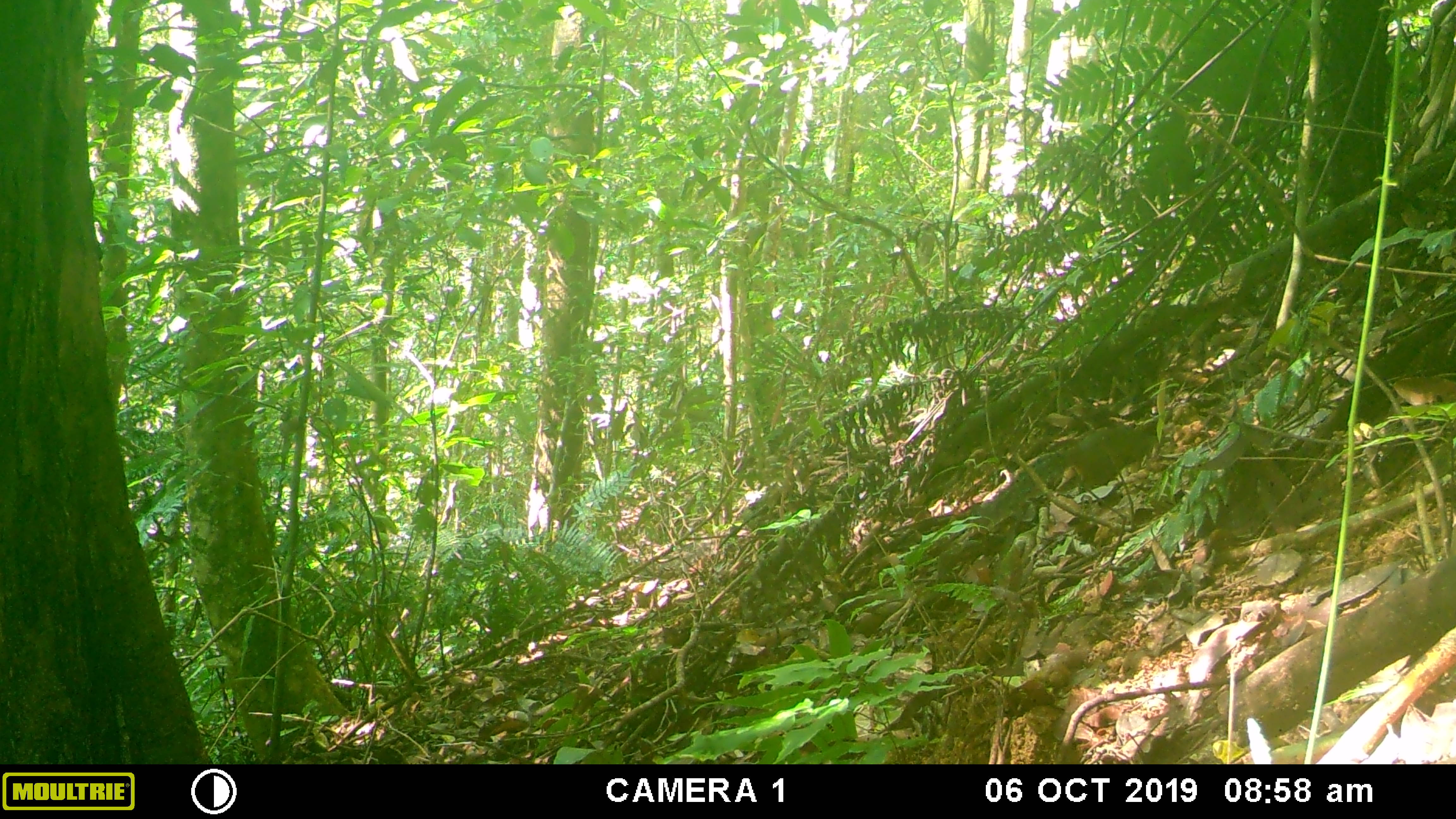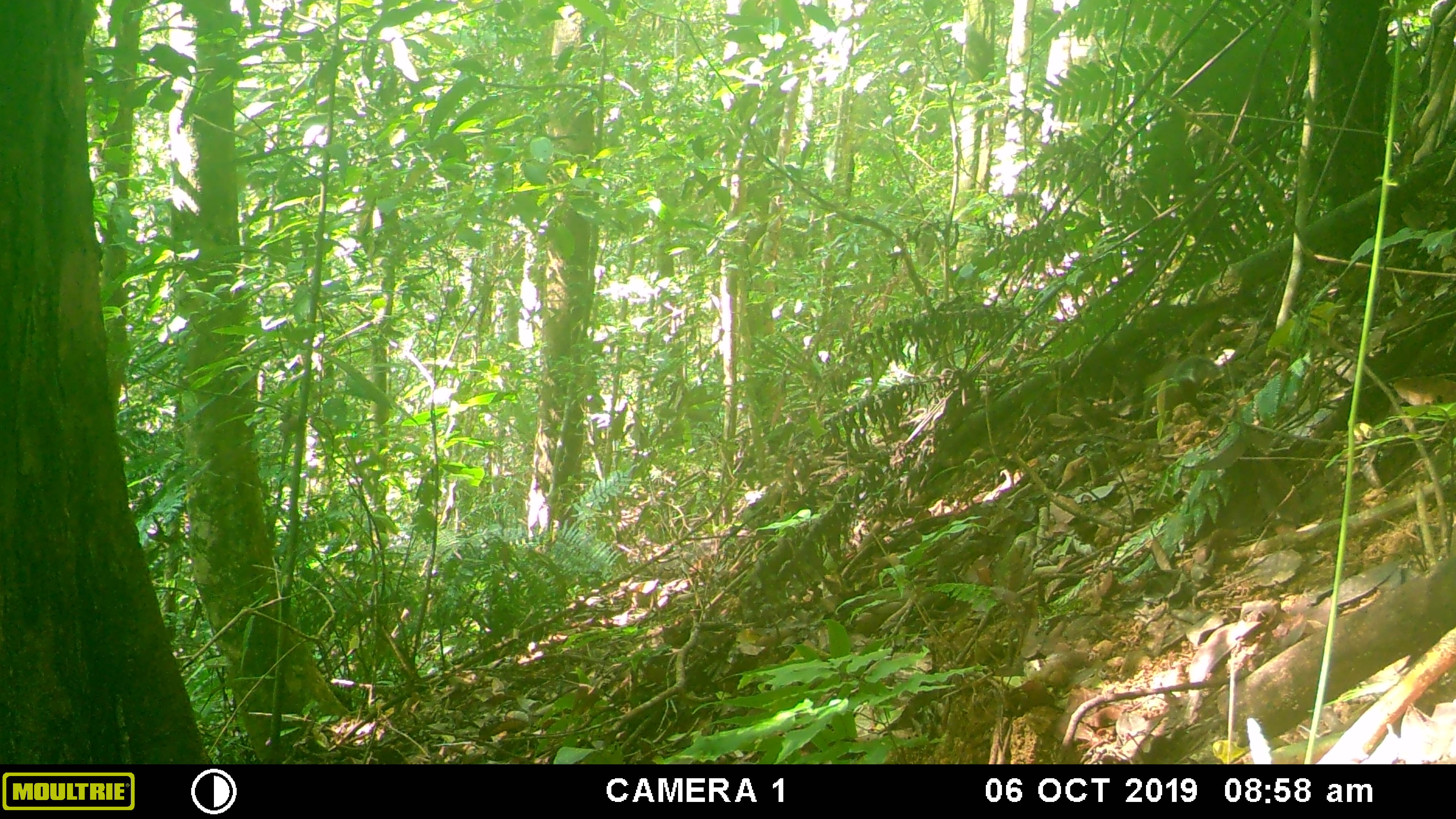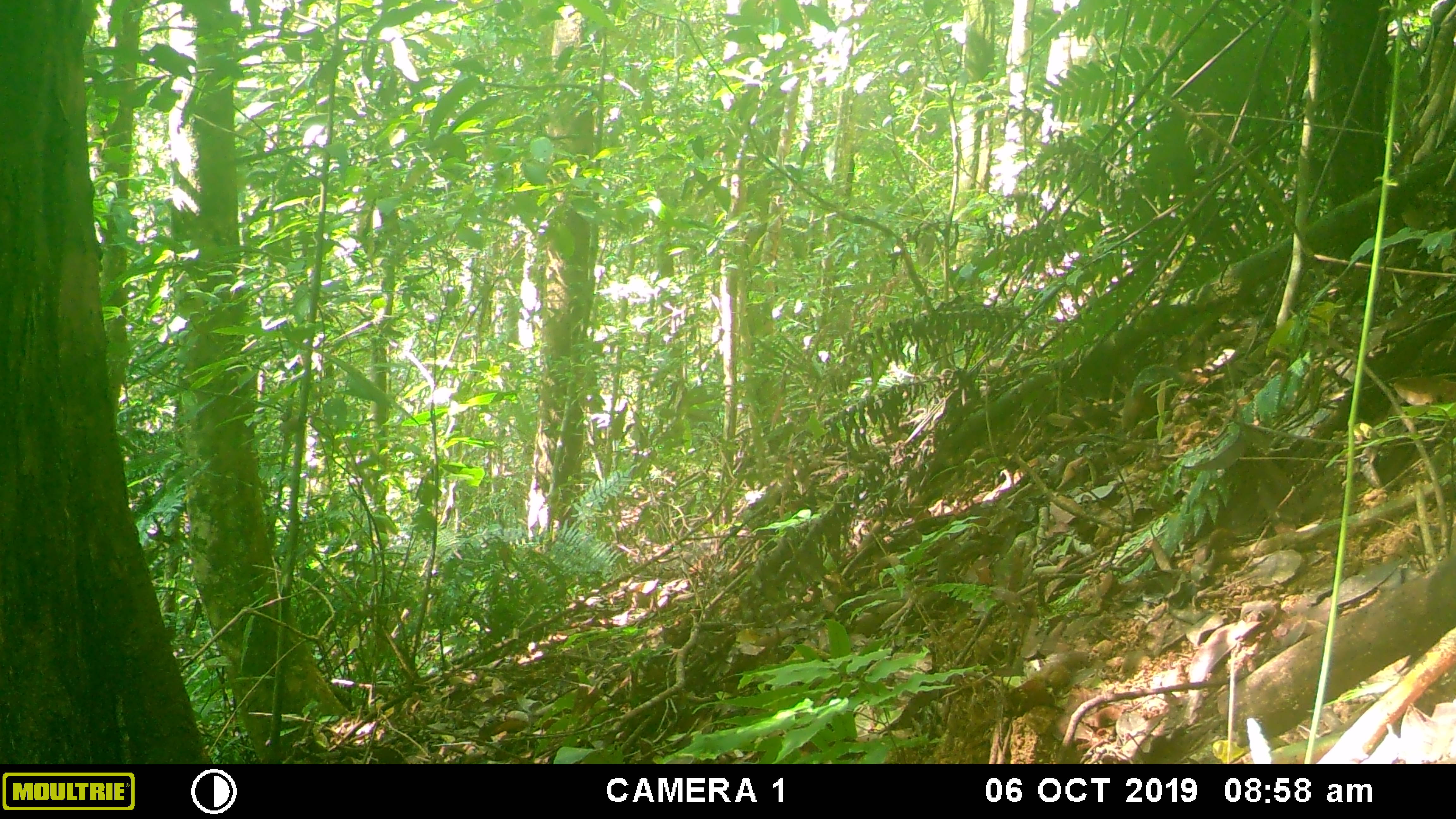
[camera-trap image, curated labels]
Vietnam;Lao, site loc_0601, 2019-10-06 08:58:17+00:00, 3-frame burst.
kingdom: Animalia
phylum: Chordata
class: Mammalia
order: Rodentia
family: Sciuridae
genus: Dremomys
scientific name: Dremomys rufigenis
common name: red-cheeked squirrel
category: red cheeked squirrel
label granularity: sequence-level